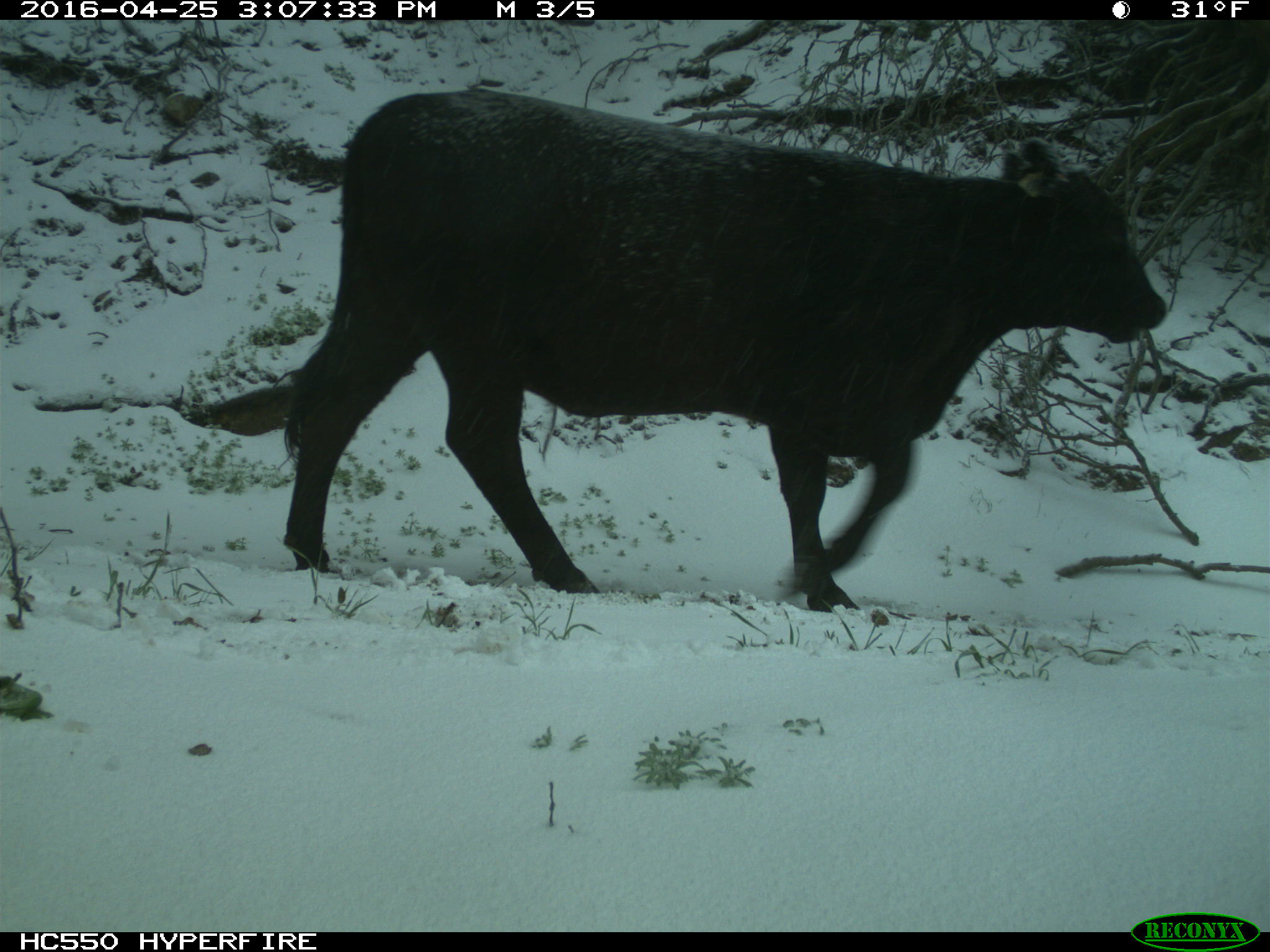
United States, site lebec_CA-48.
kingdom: Animalia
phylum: Chordata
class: Mammalia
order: Artiodactyla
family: Bovidae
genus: Bos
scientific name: Bos taurus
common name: domestic cow